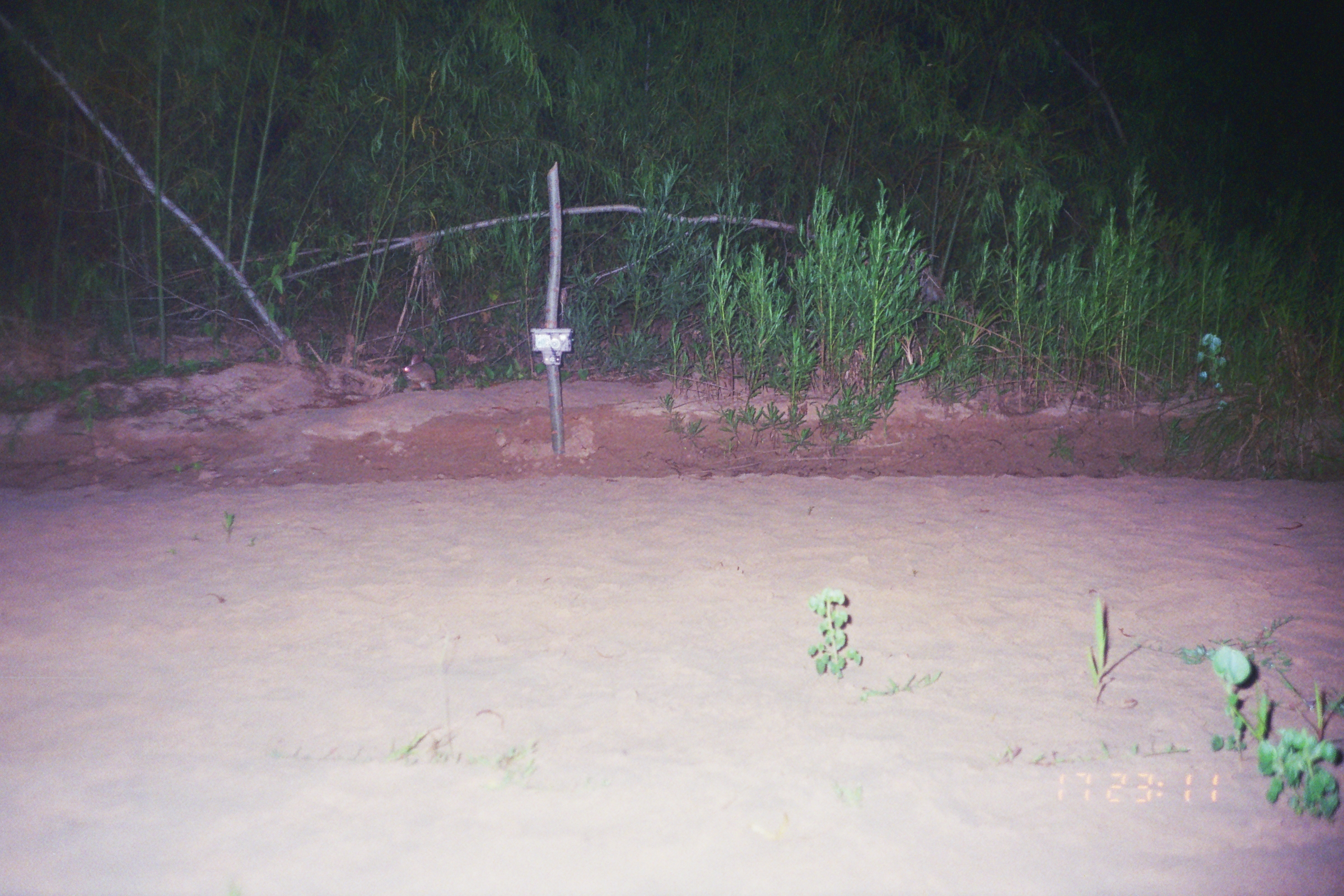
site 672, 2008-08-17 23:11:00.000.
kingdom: Animalia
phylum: Chordata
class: Mammalia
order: Lagomorpha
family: Leporidae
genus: Sylvilagus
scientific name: Sylvilagus brasiliensis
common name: tapeti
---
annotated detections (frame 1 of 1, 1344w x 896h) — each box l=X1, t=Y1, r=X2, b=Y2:
sylvilagus brasiliensis: l=401, t=354, r=436, b=391